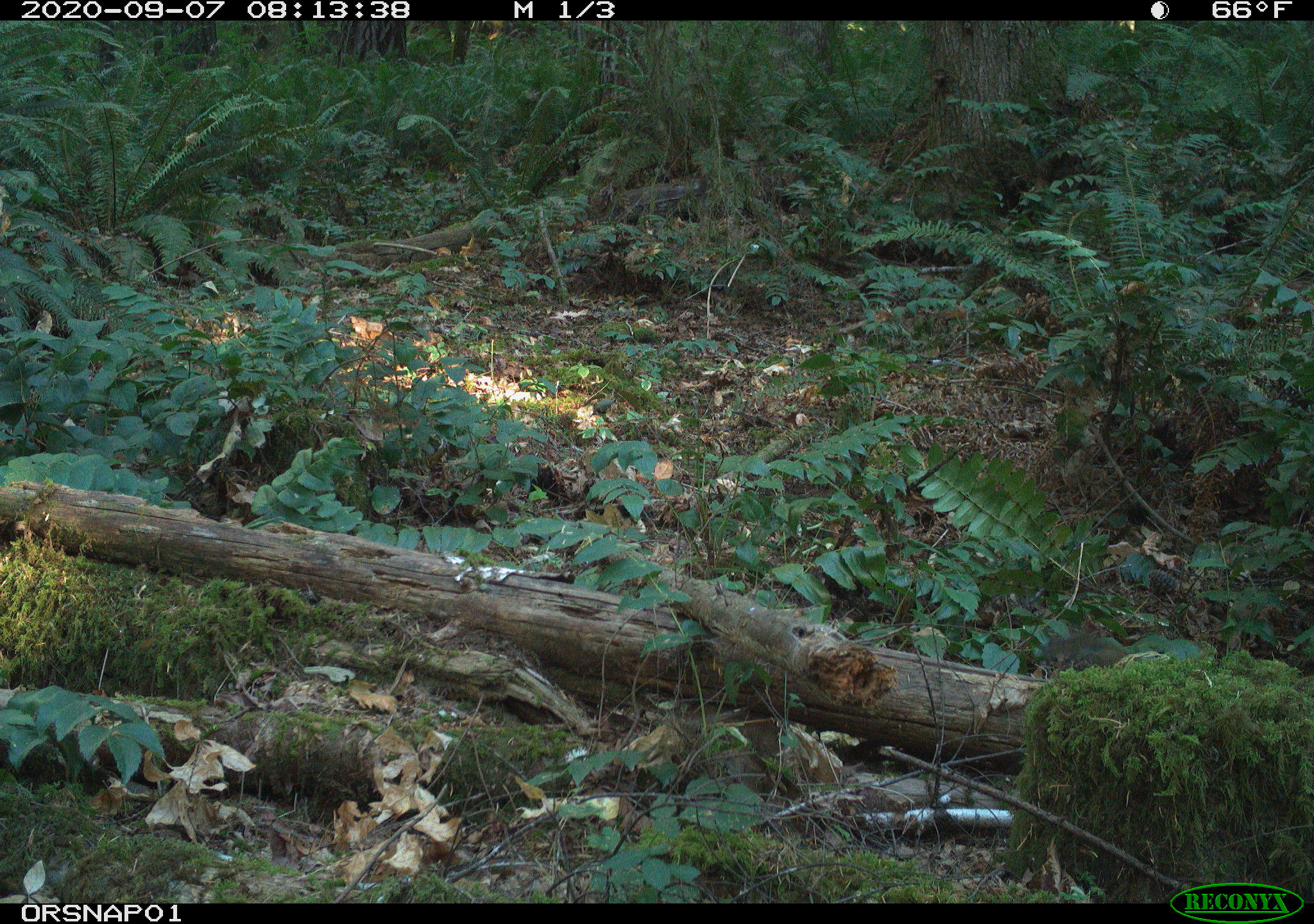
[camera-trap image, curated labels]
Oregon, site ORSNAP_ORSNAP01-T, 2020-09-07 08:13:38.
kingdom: Animalia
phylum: Chordata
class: Mammalia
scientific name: Mammalia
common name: small mammal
Small mammal (Mammalia).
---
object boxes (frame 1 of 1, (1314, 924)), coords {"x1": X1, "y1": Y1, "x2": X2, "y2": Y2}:
small mammal: {"x1": 1022, "y1": 625, "x2": 1134, "y2": 690}